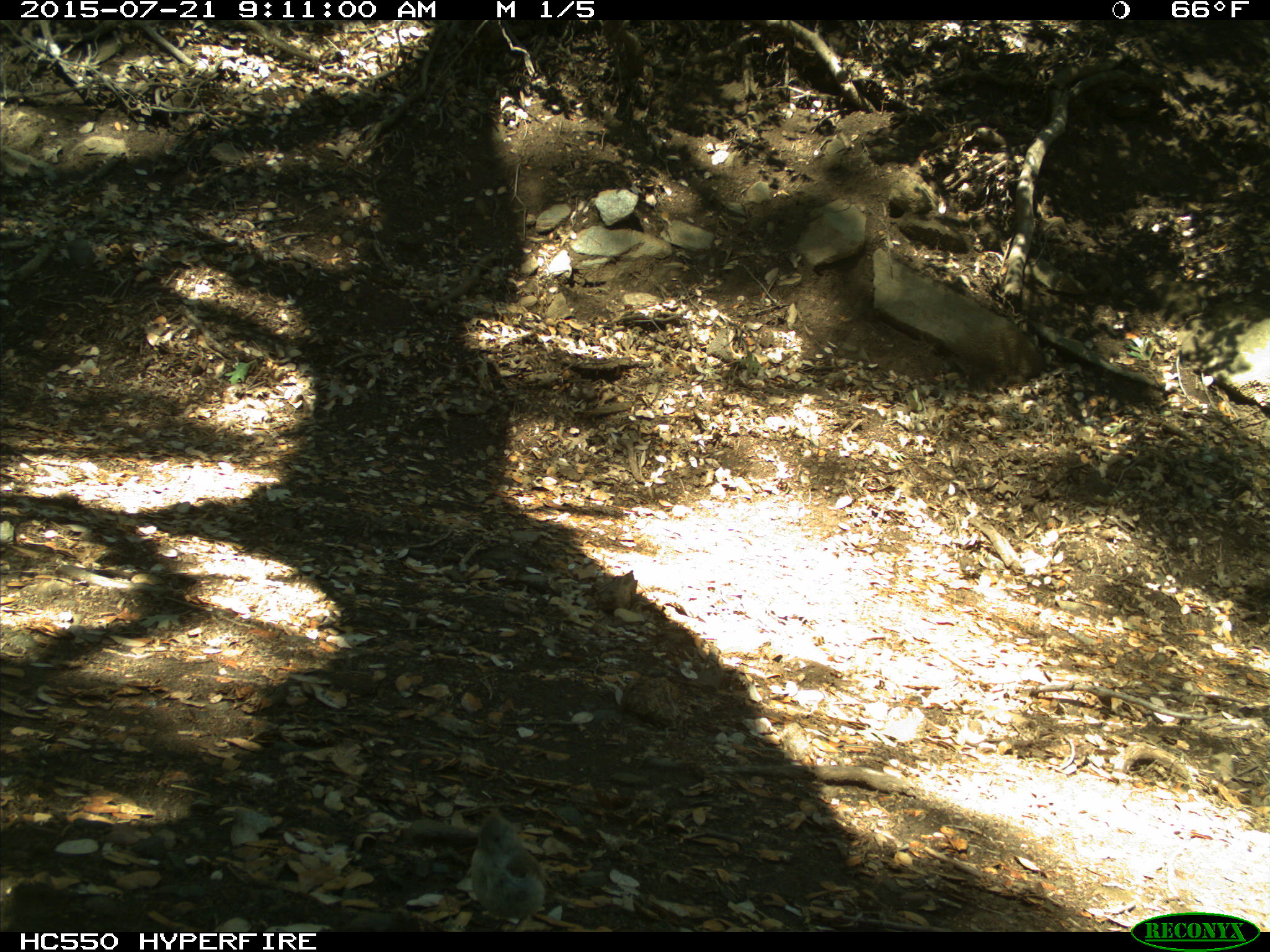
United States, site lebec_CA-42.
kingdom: Animalia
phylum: Chordata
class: Aves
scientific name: Aves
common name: birds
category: unidentified bird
Unidentified bird (birds) (Aves).